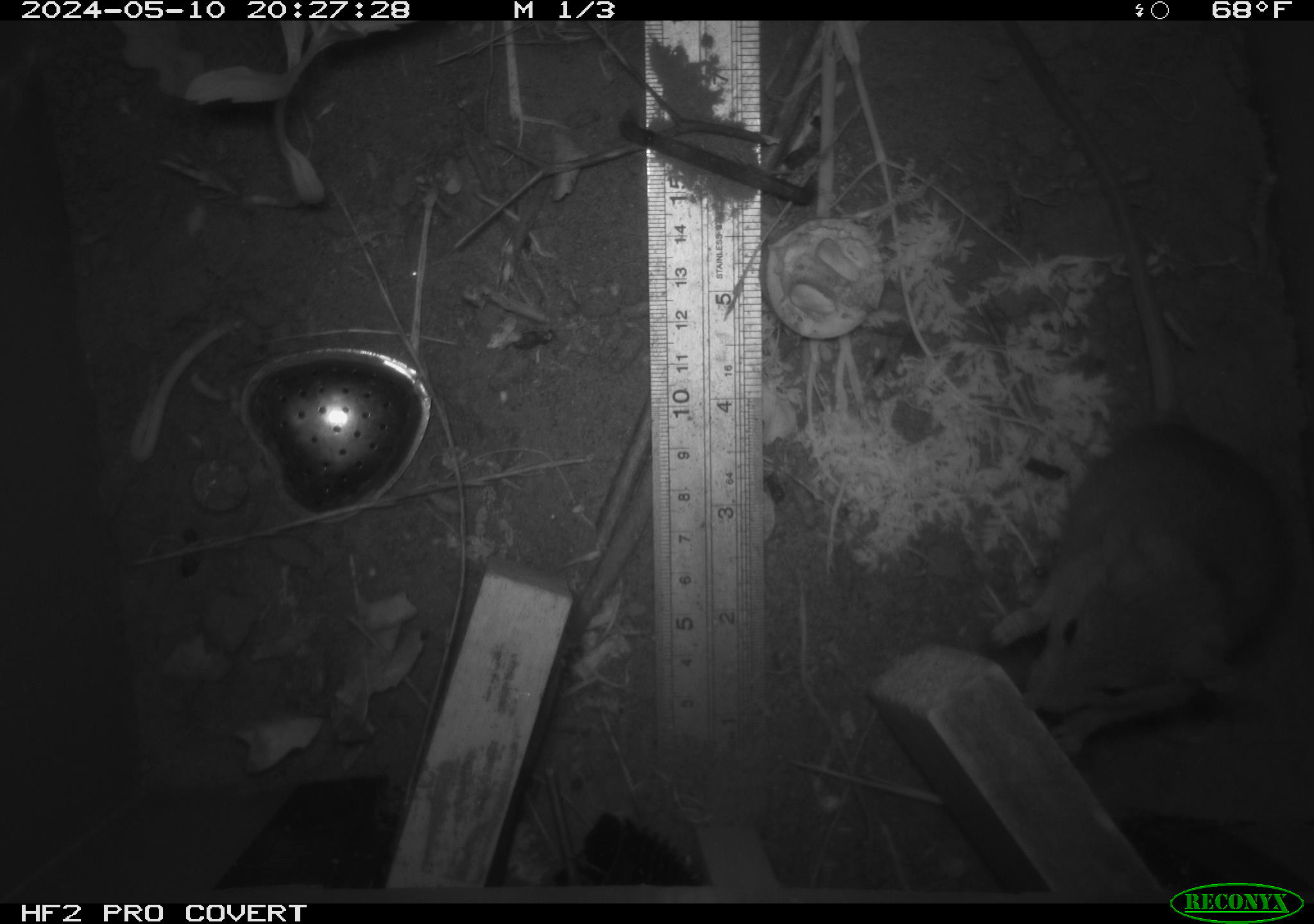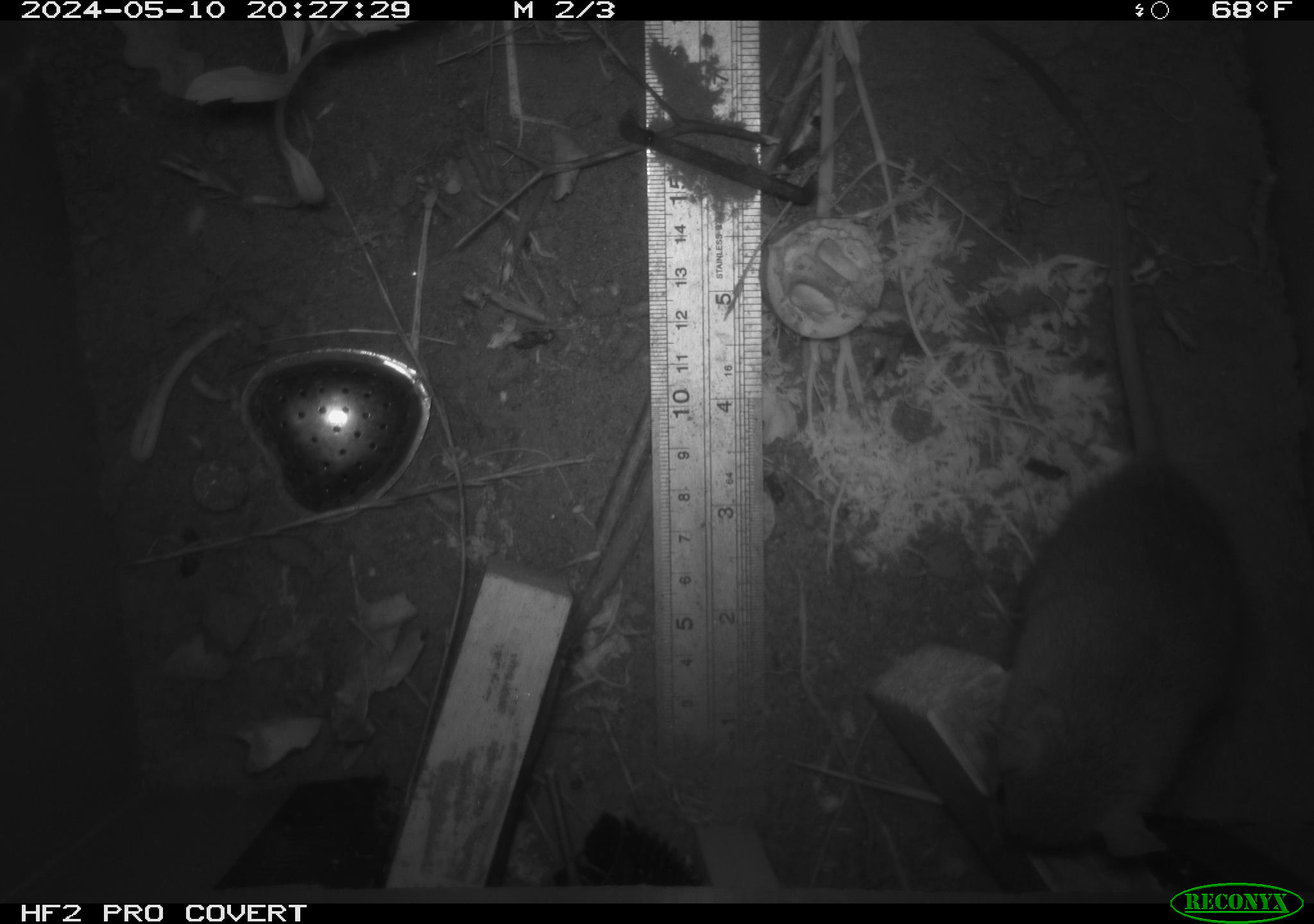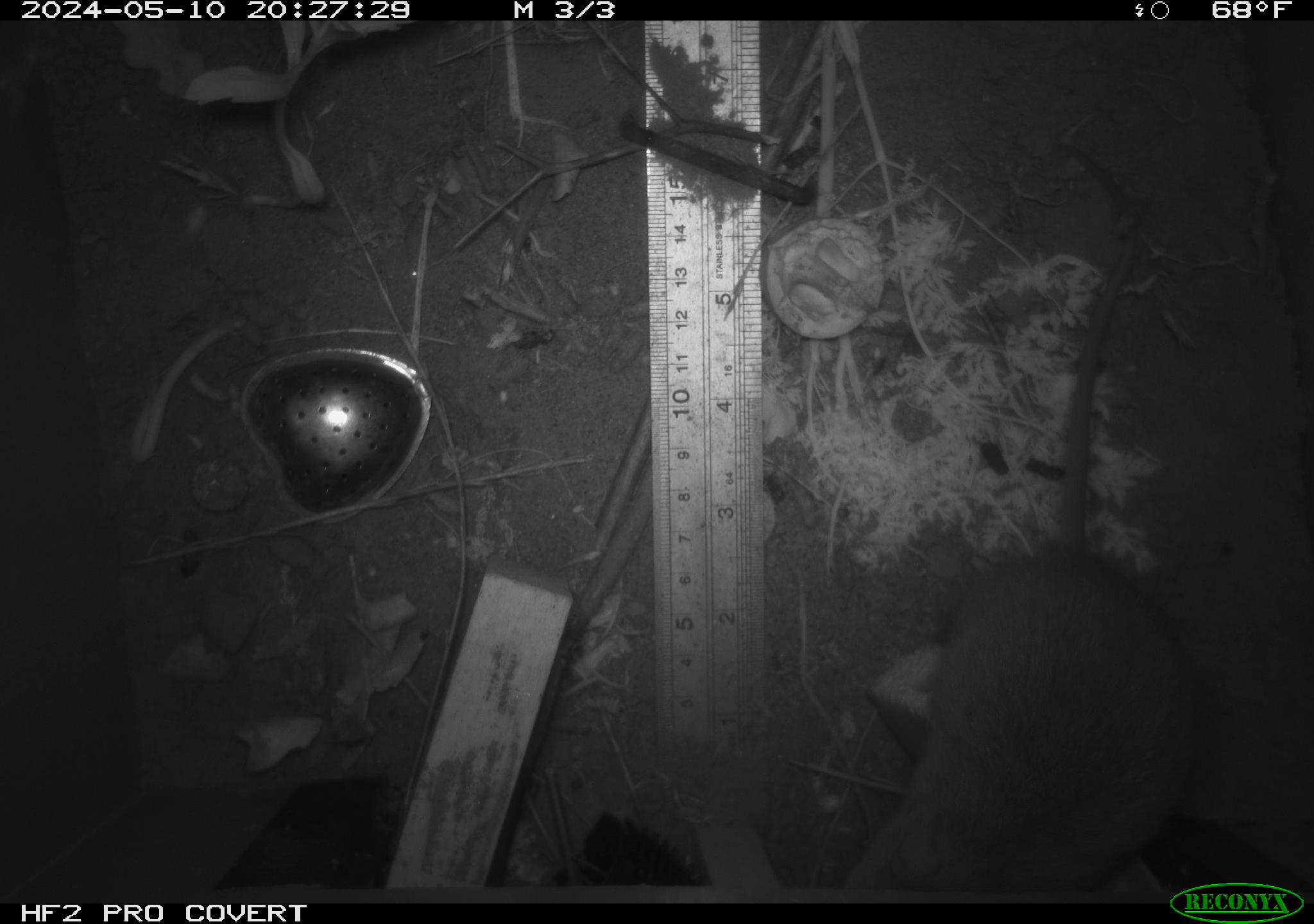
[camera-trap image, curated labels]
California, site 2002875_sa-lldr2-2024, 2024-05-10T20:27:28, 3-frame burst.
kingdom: Animalia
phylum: Chordata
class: Mammalia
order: Rodentia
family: Muridae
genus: Rattus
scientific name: Rattus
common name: rat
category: rattus species